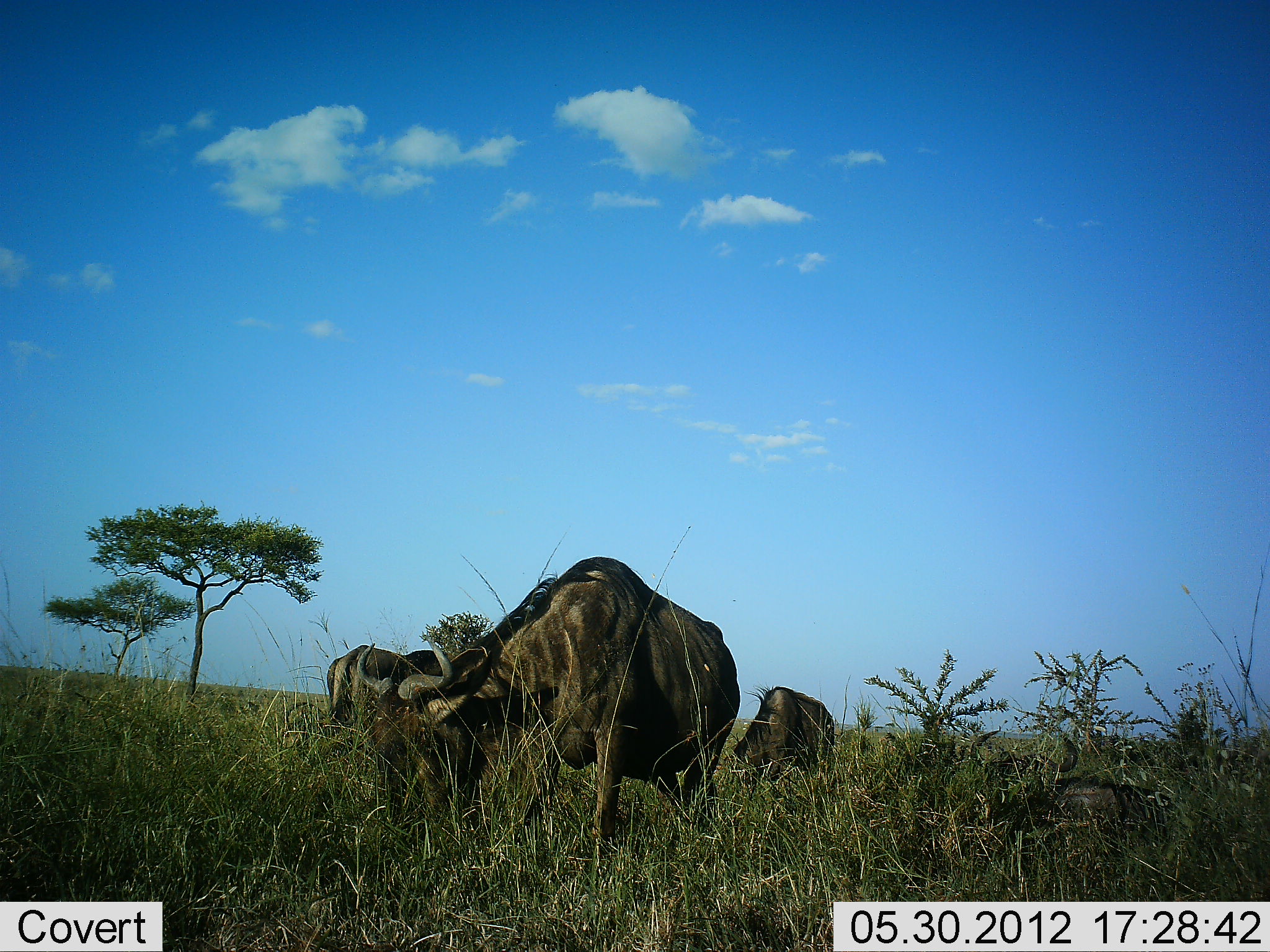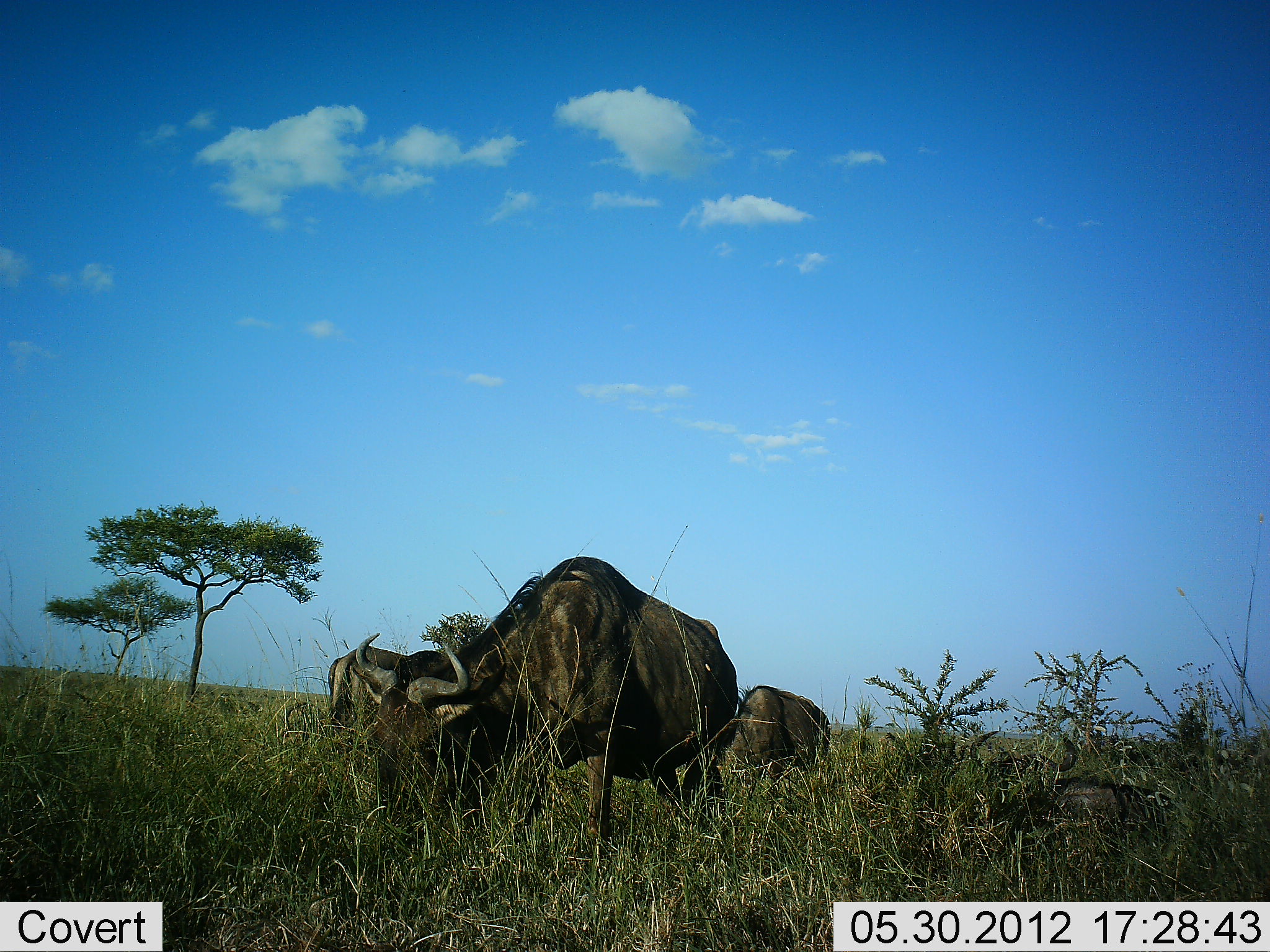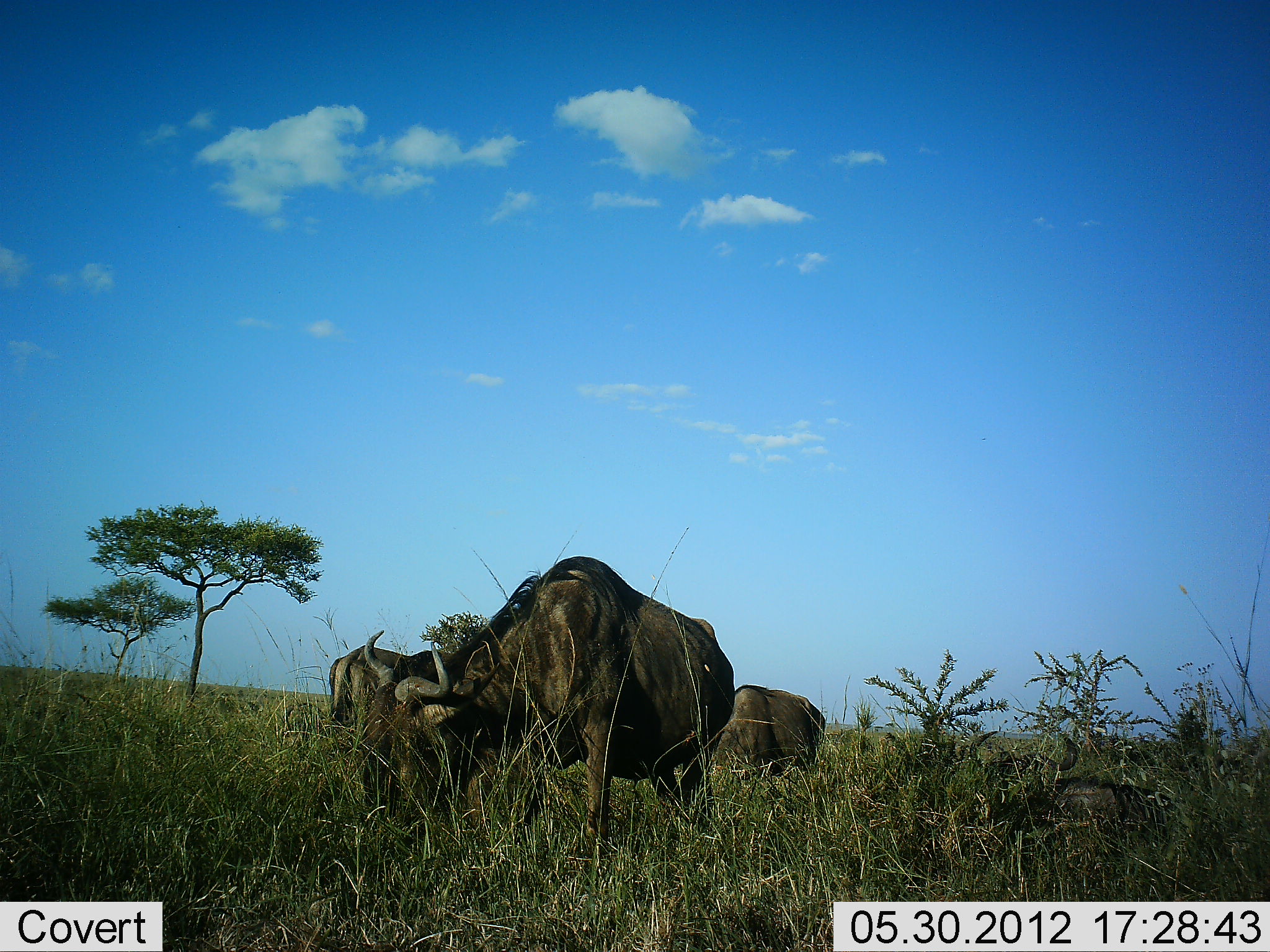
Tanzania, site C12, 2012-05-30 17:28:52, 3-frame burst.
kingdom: Animalia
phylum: Chordata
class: Mammalia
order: Artiodactyla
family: Bovidae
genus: Connochaetes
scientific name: Connochaetes taurinus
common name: blue wildebeest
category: wildebeest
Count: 3.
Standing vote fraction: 20%.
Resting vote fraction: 10%.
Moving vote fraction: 0%.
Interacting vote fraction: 0%.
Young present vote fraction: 0%.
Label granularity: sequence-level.